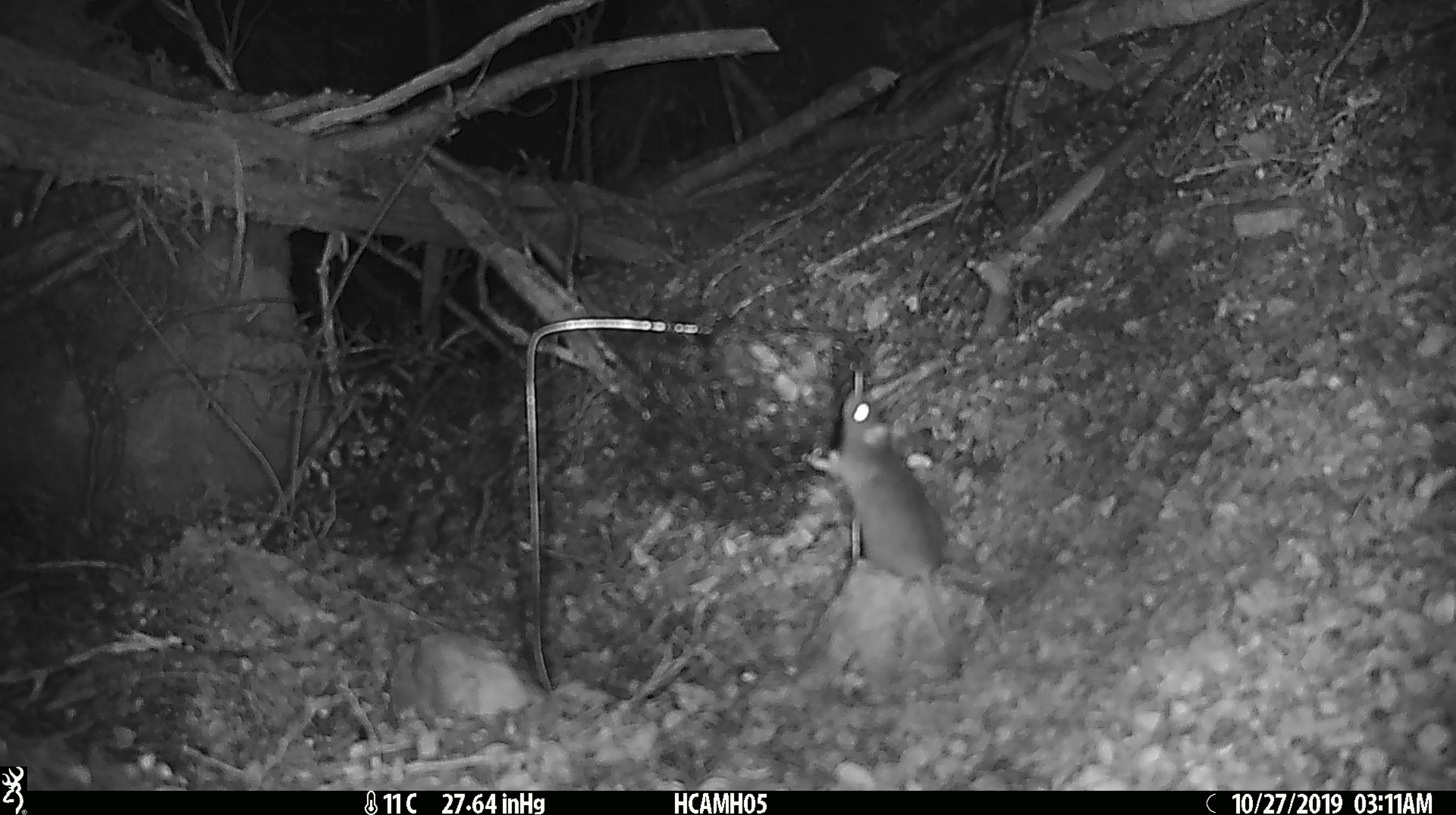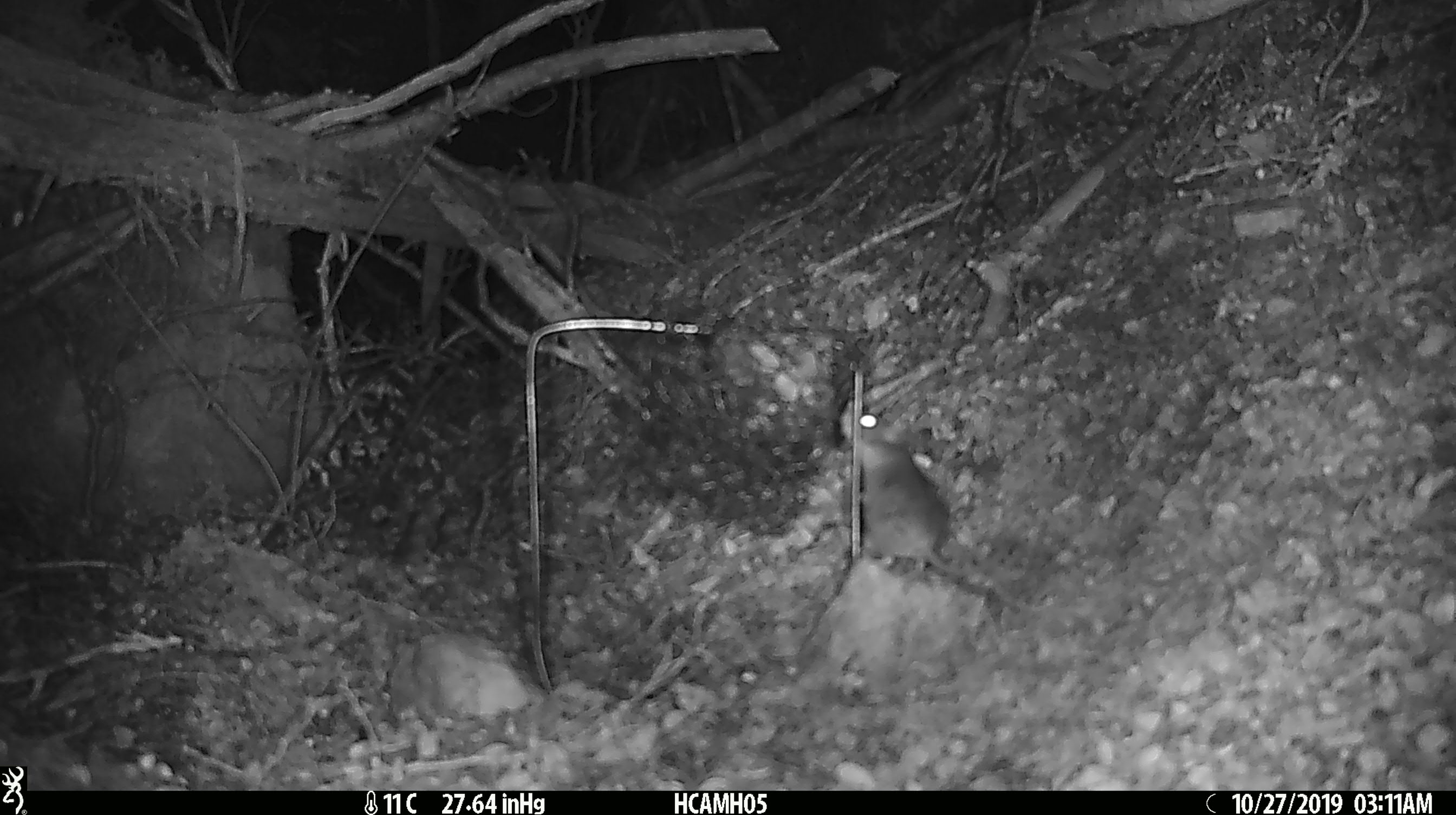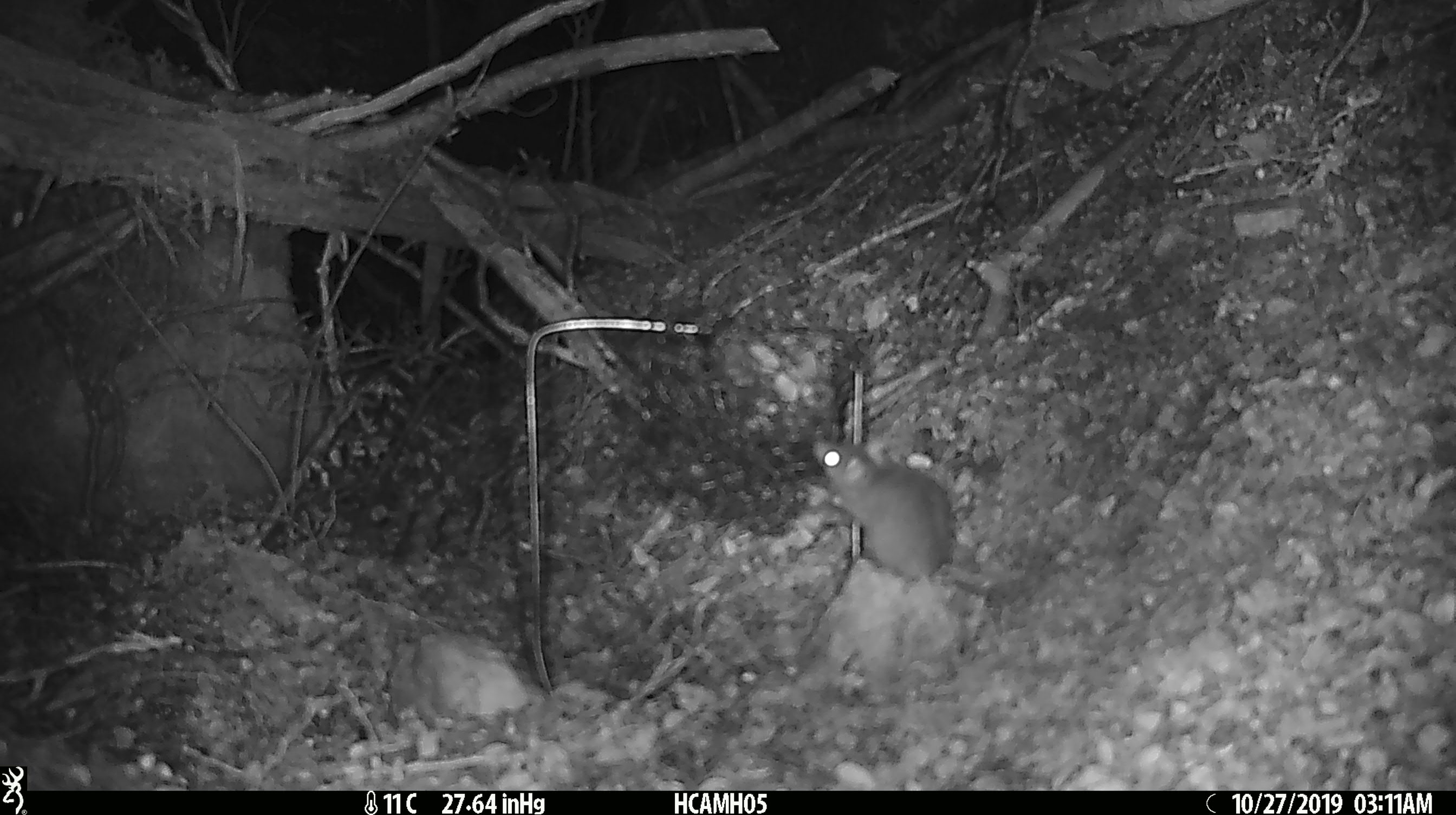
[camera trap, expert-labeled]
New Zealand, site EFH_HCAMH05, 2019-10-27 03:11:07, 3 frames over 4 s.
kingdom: Animalia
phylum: Chordata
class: Mammalia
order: Rodentia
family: Muridae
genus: Mus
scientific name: Mus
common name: mouse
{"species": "mouse (Mus)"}